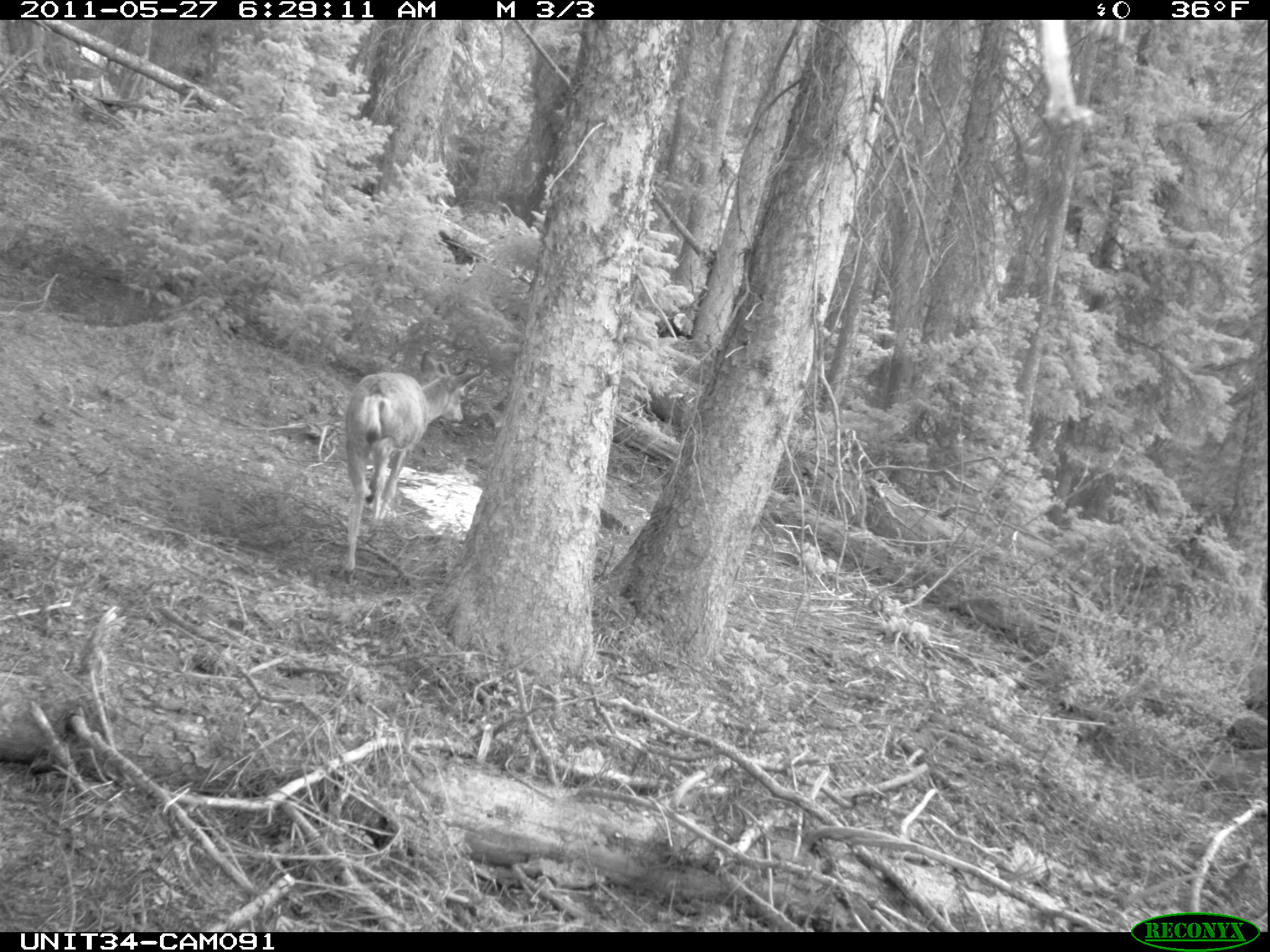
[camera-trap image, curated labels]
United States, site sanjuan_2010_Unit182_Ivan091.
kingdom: Animalia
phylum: Chordata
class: Mammalia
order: Artiodactyla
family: Cervidae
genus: Odocoileus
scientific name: Odocoileus hemionus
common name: mule deer